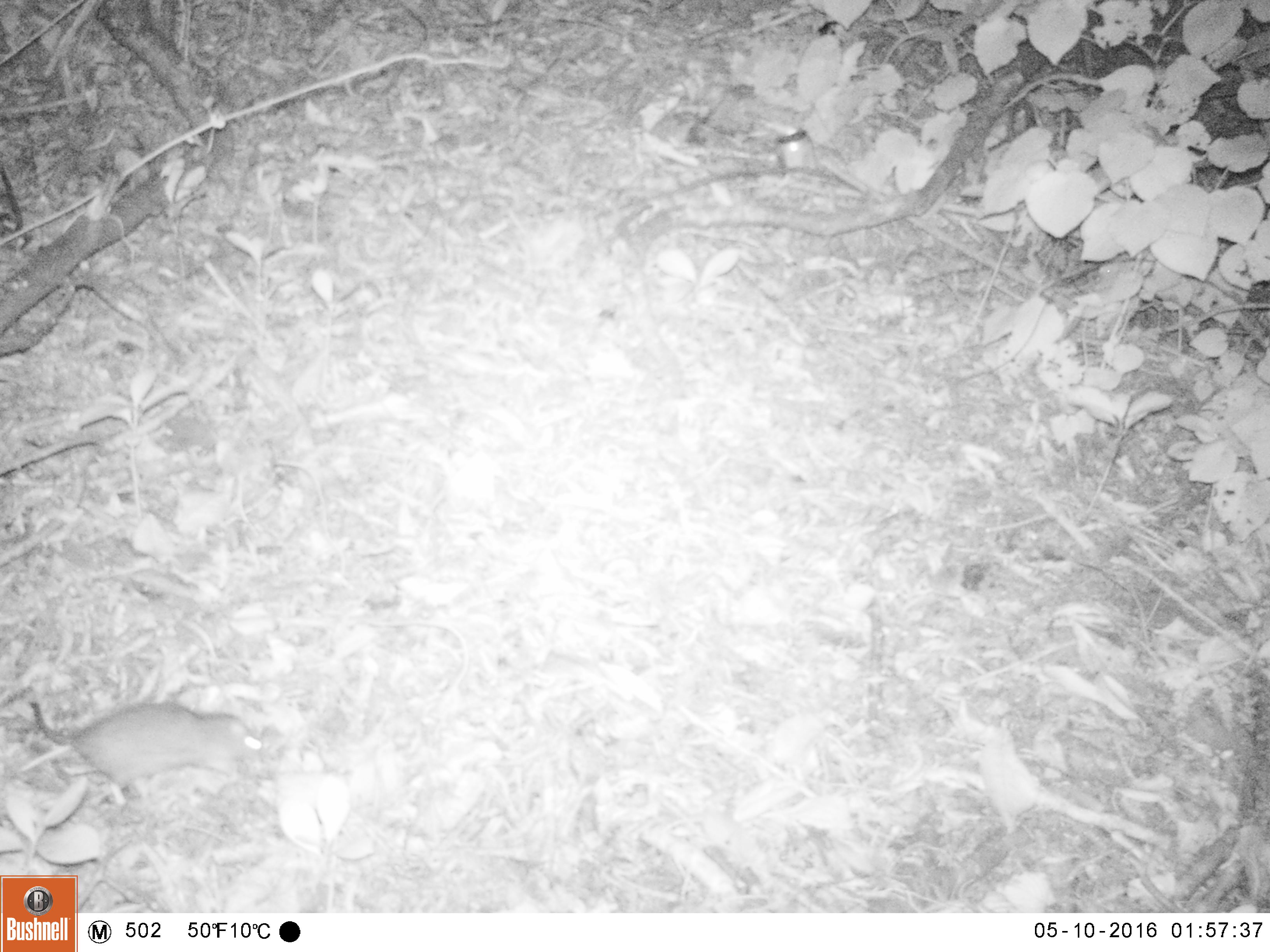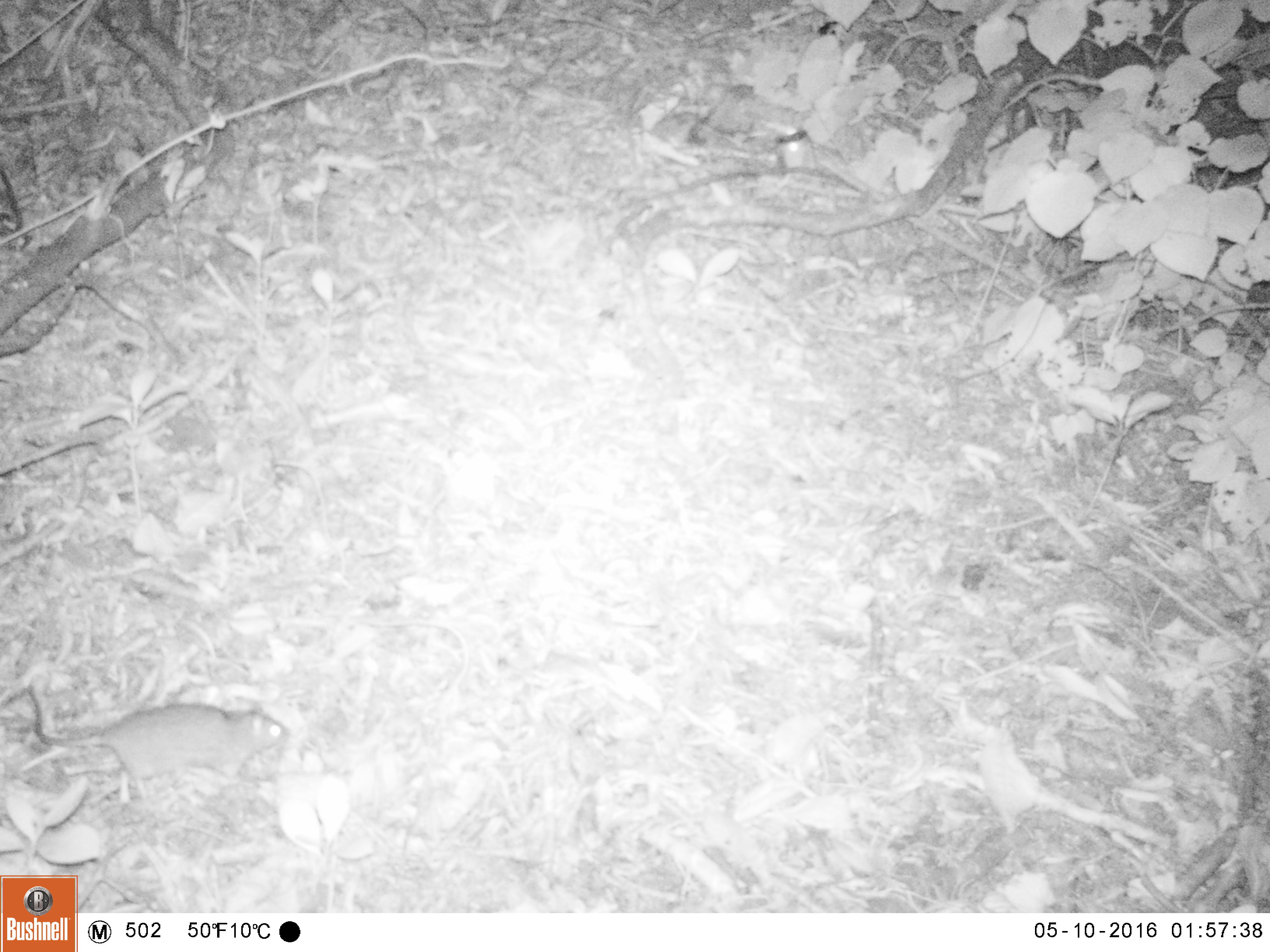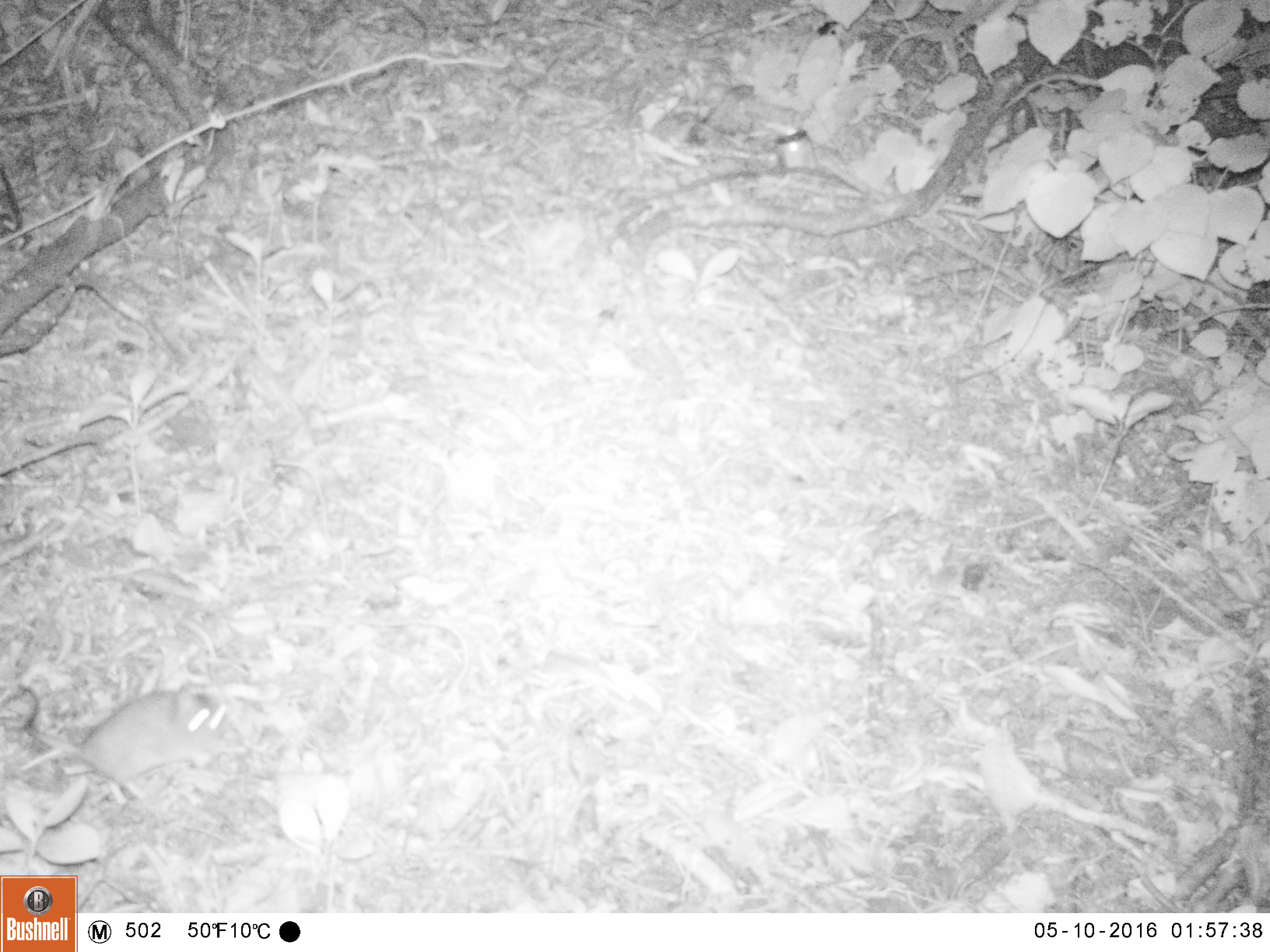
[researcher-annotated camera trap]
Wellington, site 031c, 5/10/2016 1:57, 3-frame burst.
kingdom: Animalia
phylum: Chordata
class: Mammalia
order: Rodentia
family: Muridae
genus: Rattus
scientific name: Rattus norvegicus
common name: norway rat